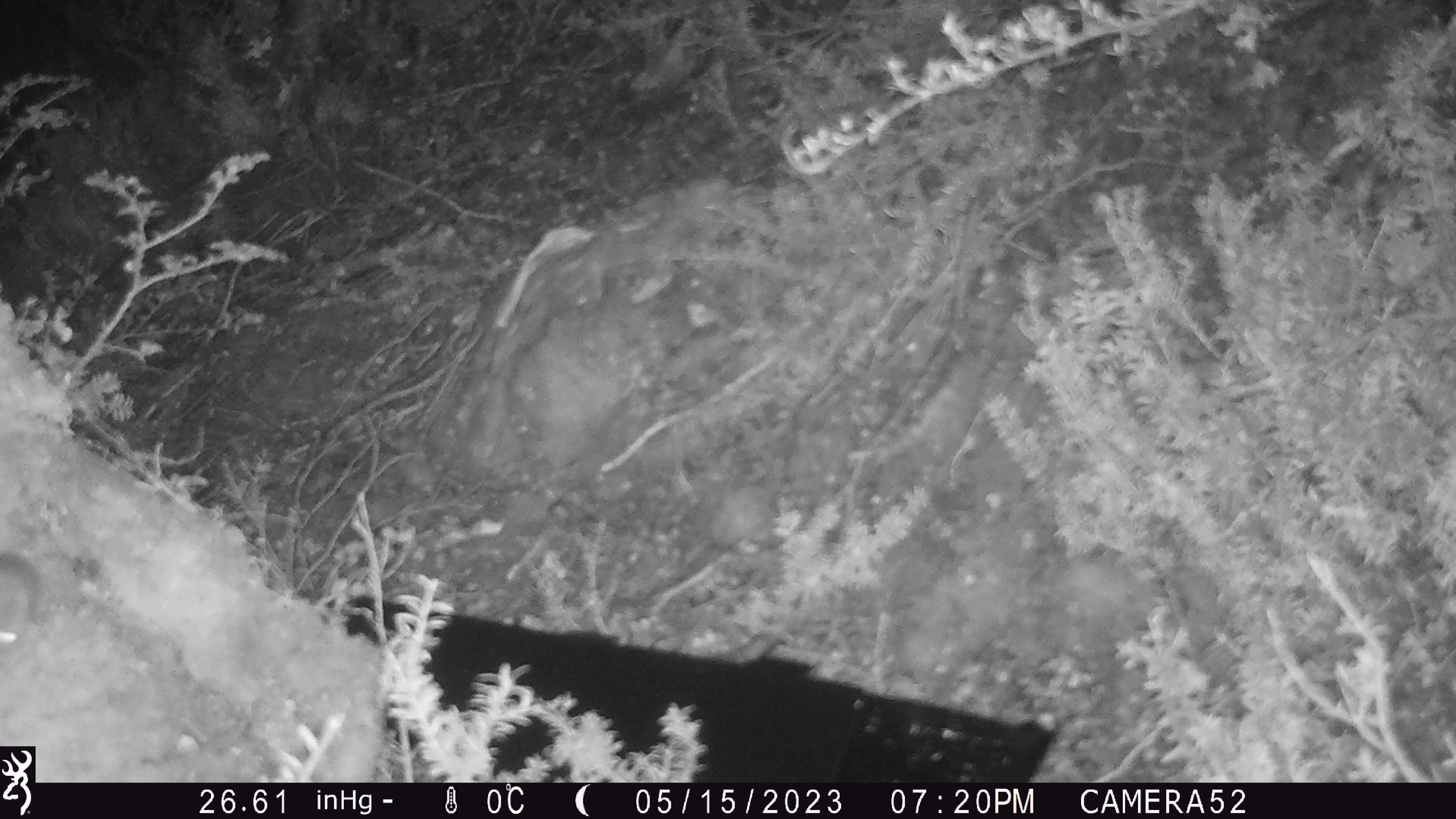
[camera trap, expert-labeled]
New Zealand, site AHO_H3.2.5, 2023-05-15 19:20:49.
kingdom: Animalia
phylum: Chordata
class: Mammalia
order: Rodentia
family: Muridae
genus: Mus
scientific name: Mus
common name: mouse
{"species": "mouse (Mus)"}